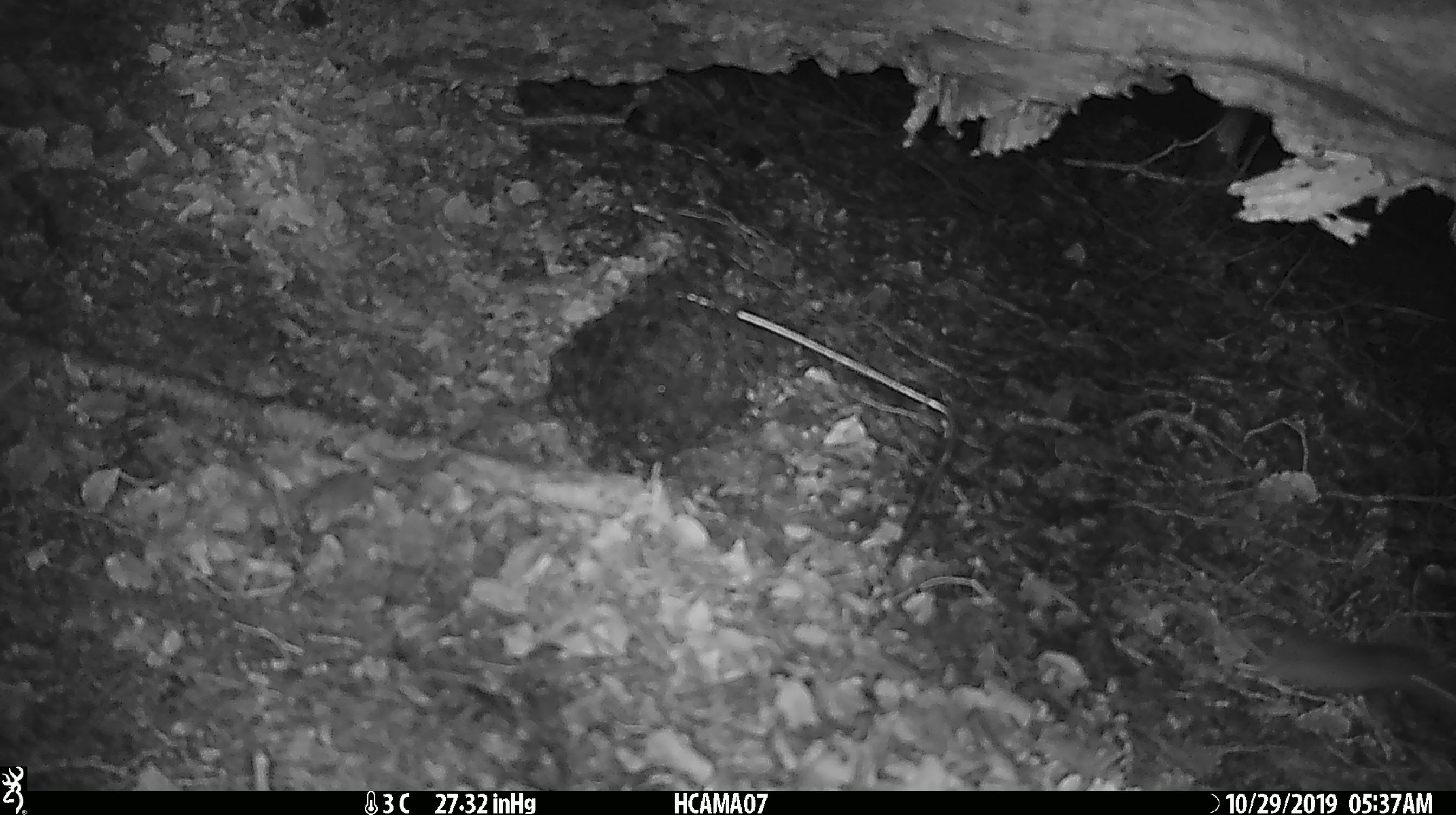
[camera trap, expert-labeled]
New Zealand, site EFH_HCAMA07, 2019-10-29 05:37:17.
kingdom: Animalia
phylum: Chordata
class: Mammalia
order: Rodentia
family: Muridae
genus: Mus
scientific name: Mus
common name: mouse